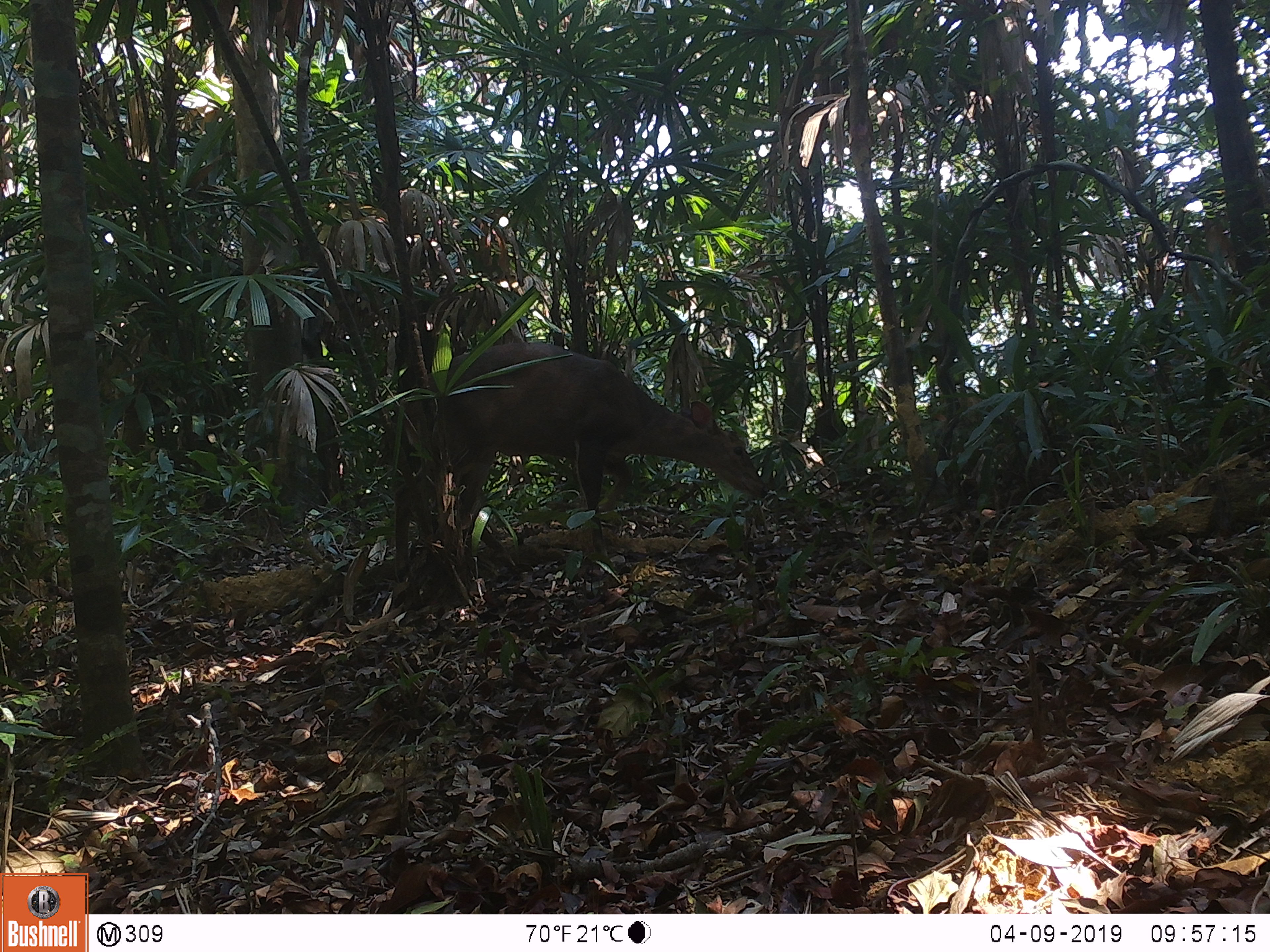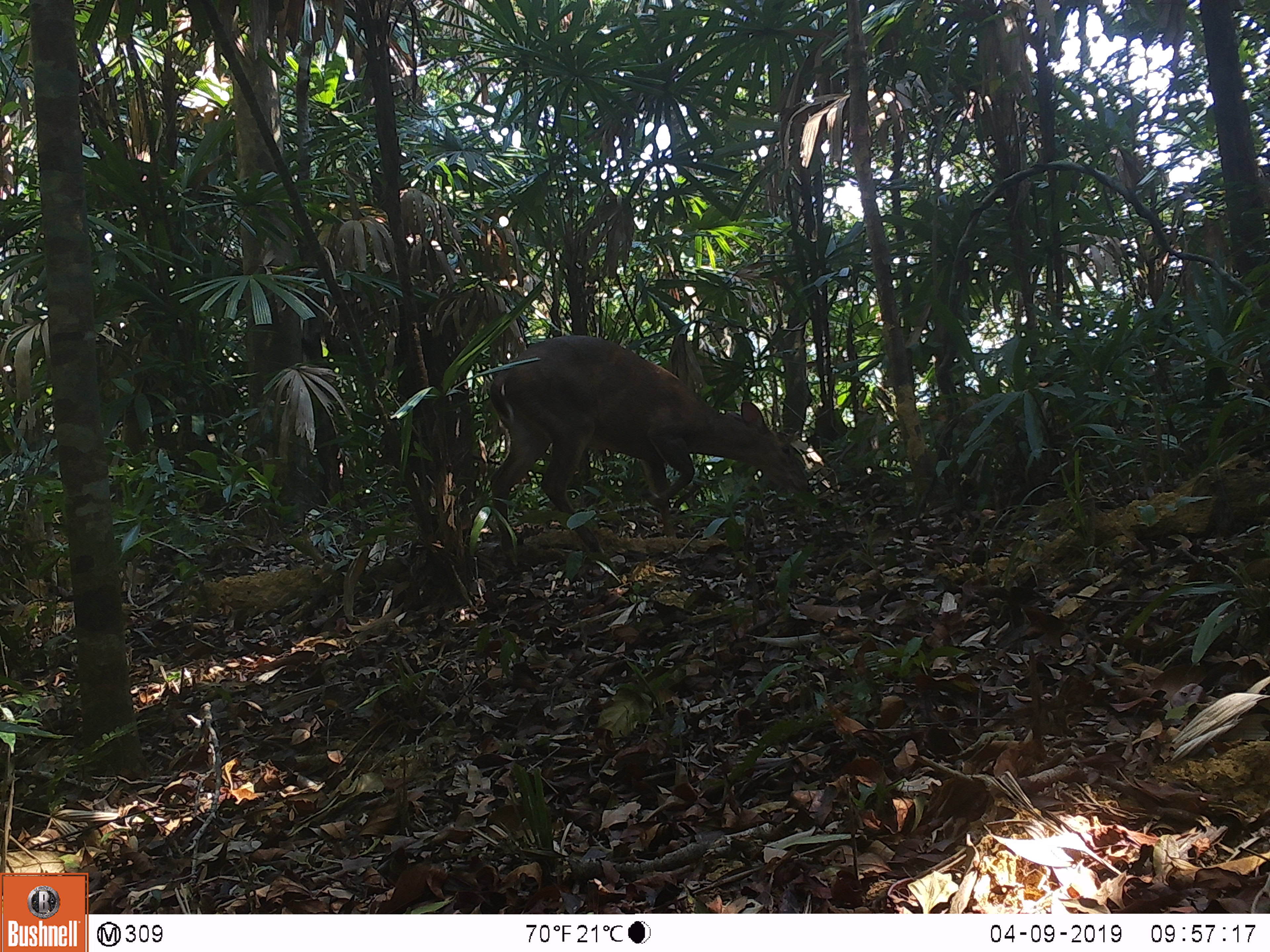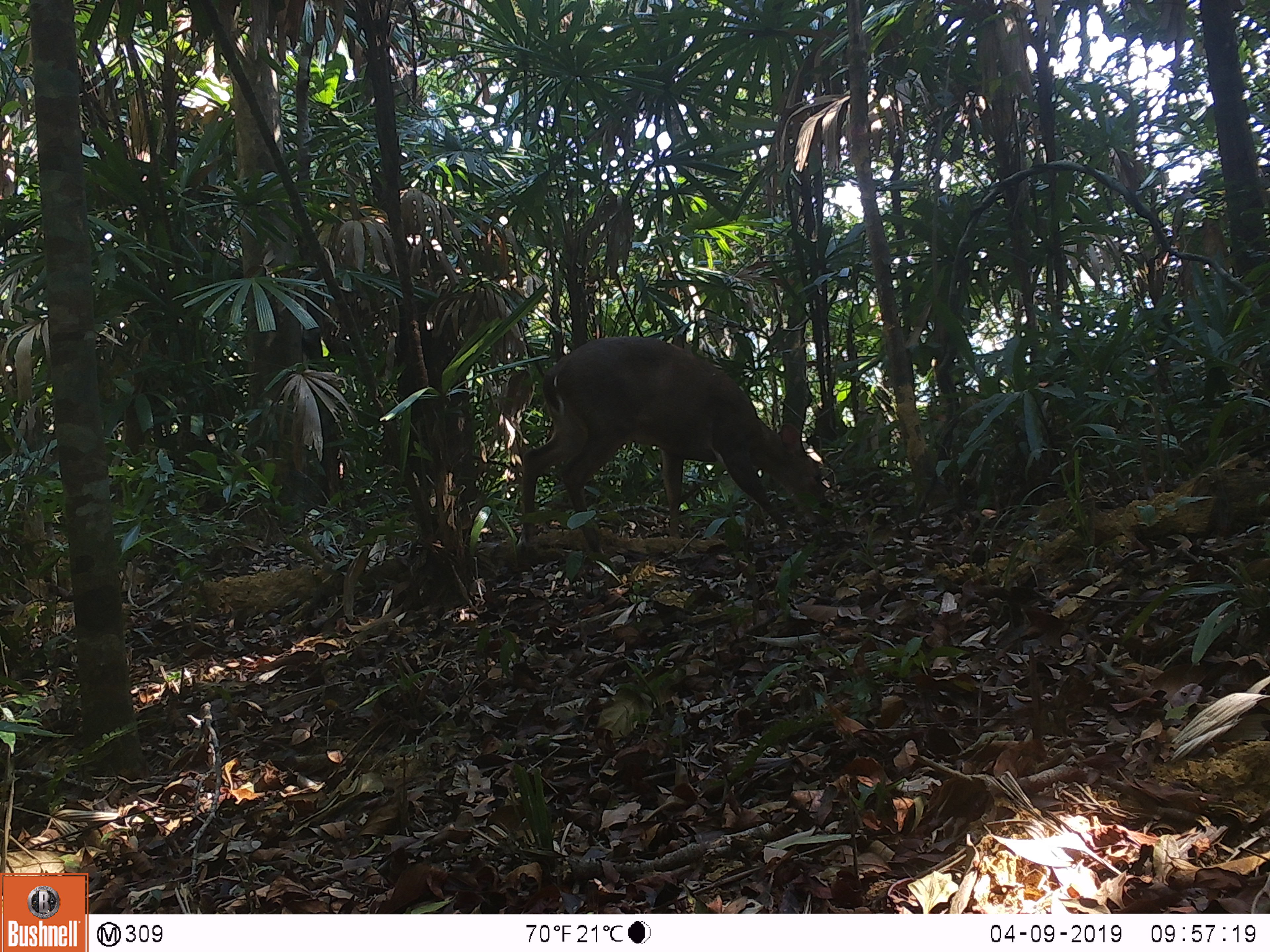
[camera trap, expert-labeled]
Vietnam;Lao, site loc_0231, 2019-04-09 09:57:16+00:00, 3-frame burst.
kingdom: Animalia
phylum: Chordata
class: Mammalia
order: Artiodactyla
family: Cervidae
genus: Muntiacus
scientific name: Muntiacus vuquangensis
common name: large-antlered muntjac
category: large antlered muntjac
Large antlered muntjac (large-antlered muntjac) (Muntiacus vuquangensis). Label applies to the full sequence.